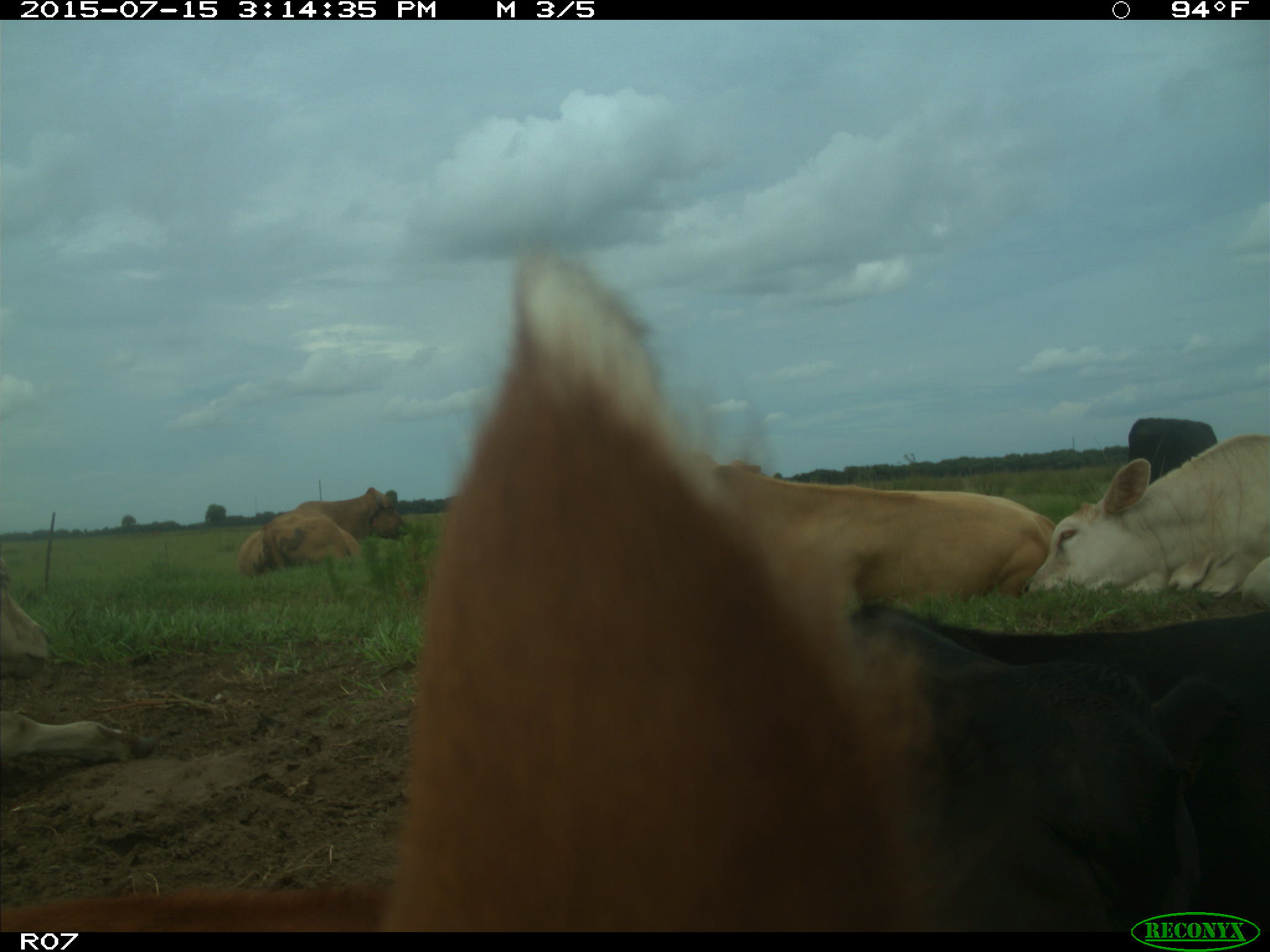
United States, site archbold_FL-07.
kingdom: Animalia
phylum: Chordata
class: Mammalia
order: Artiodactyla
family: Bovidae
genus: Bos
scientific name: Bos taurus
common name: domestic cow